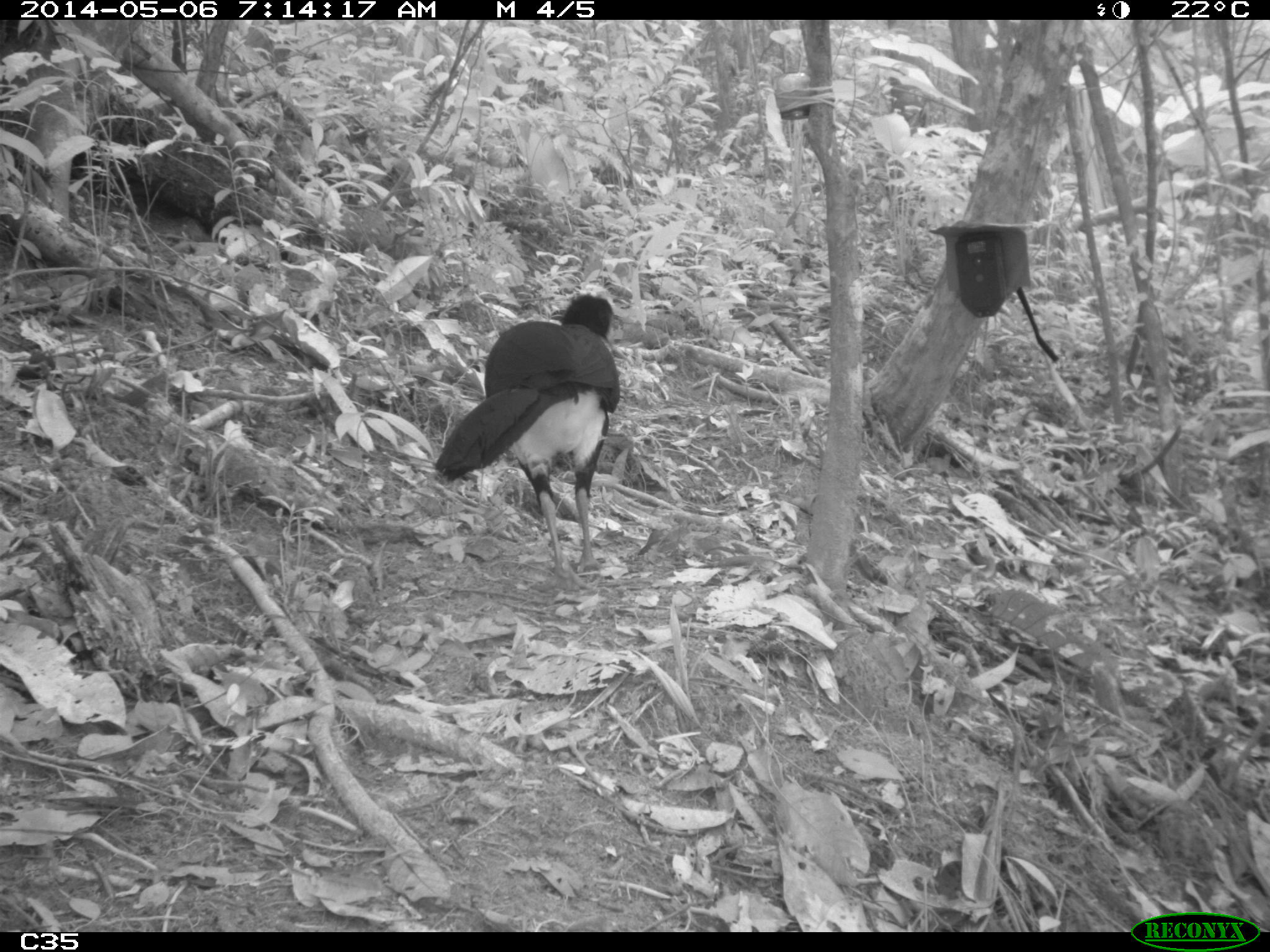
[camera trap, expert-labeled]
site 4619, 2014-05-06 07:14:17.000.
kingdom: Animalia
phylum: Chordata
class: Aves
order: Galliformes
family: Cracidae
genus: Crax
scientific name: Crax alector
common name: black curassow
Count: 2.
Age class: adult.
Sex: female.